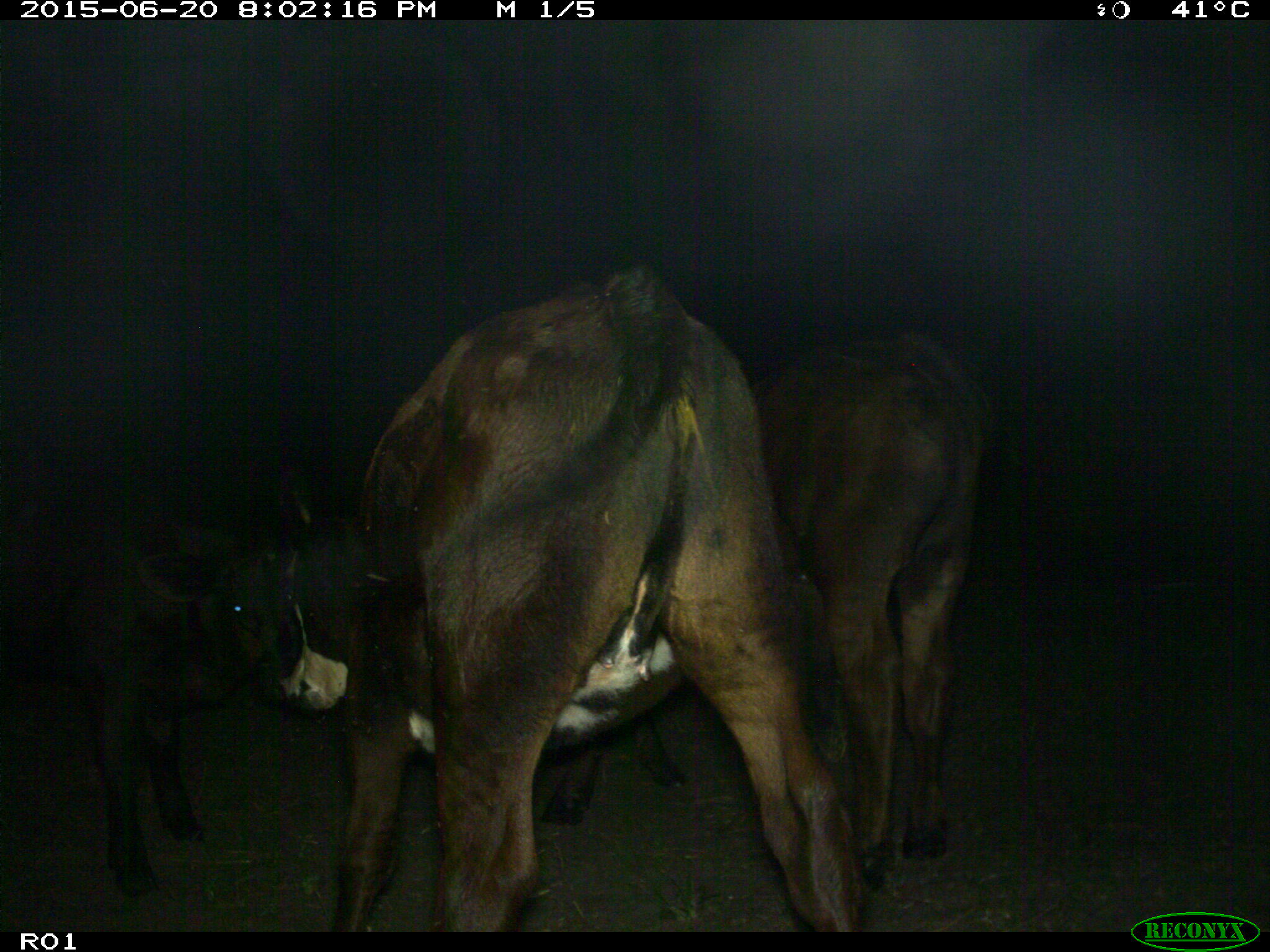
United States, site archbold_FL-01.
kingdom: Animalia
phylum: Chordata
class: Mammalia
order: Artiodactyla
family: Bovidae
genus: Bos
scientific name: Bos taurus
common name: domestic cow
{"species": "Bos taurus (domestic cow)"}